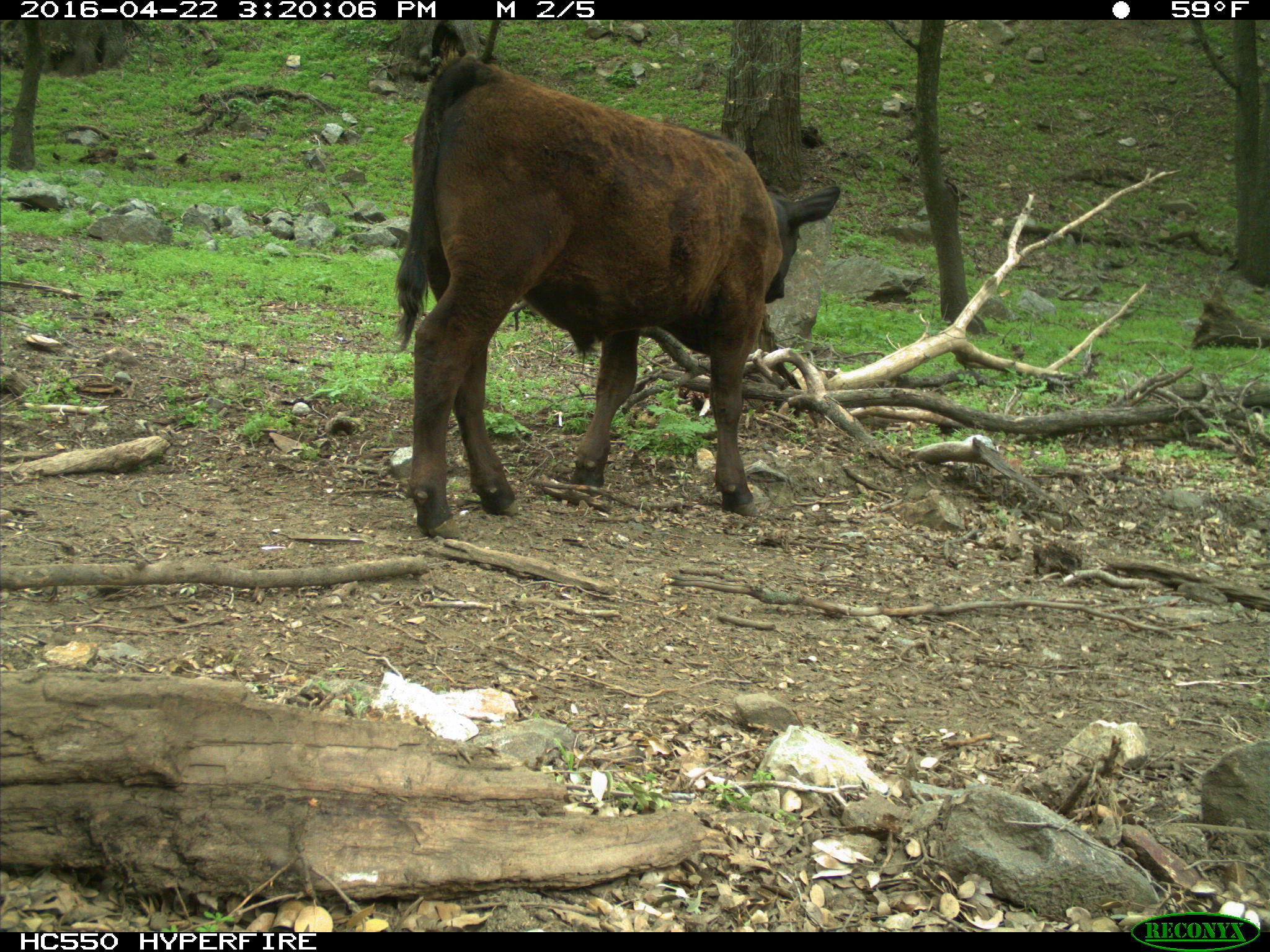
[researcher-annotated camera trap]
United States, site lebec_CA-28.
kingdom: Animalia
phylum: Chordata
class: Mammalia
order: Artiodactyla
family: Bovidae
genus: Bos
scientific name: Bos taurus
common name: domestic cow